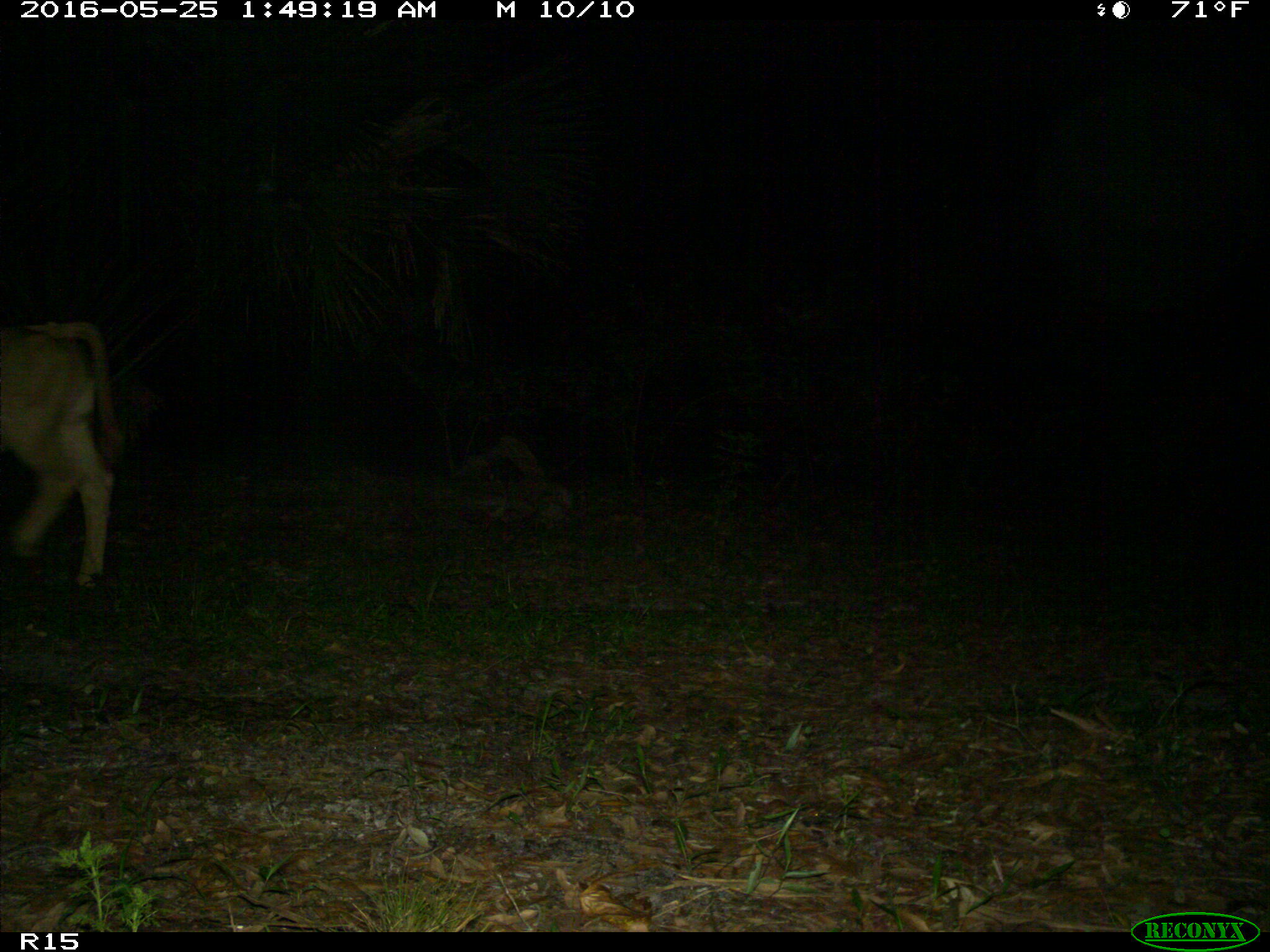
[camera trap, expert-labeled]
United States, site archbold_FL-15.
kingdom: Animalia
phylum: Chordata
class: Mammalia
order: Artiodactyla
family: Bovidae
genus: Bos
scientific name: Bos taurus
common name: domestic cow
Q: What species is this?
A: Bos taurus (domestic cow).